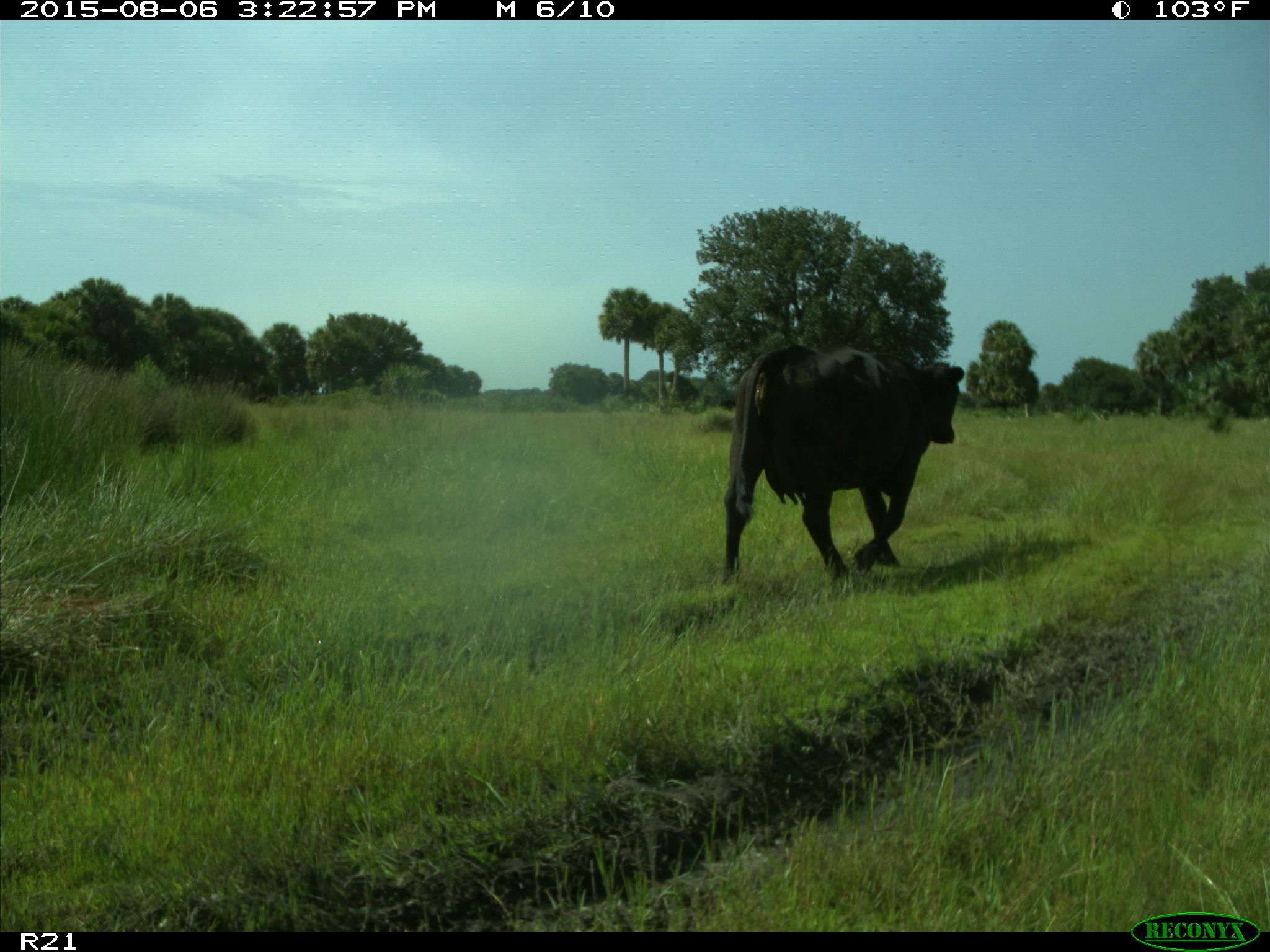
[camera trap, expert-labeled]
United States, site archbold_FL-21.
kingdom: Animalia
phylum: Chordata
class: Mammalia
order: Artiodactyla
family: Bovidae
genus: Bos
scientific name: Bos taurus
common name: domestic cow